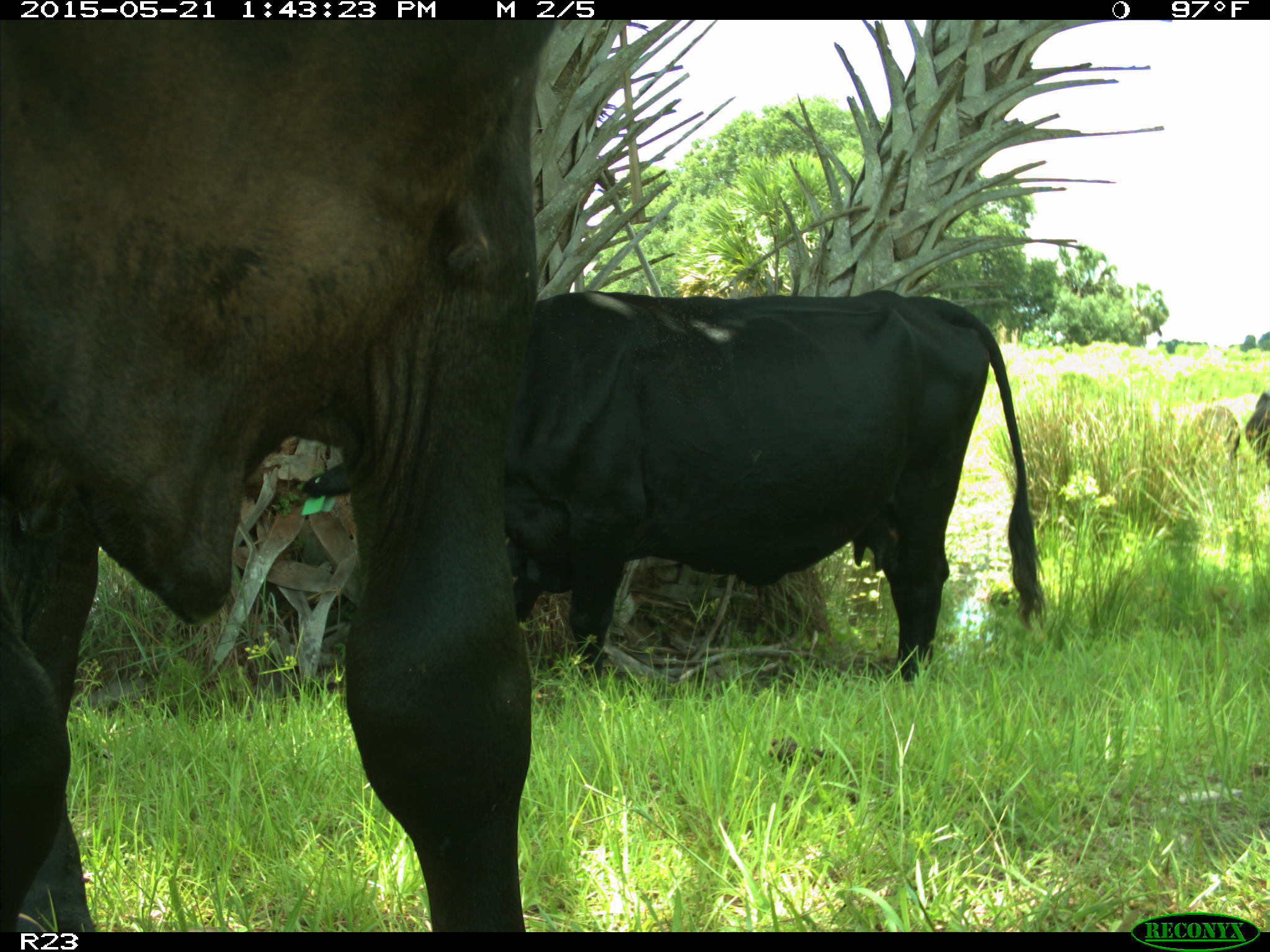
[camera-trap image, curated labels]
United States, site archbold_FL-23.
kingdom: Animalia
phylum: Chordata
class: Mammalia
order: Artiodactyla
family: Bovidae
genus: Bos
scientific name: Bos taurus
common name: domestic cow